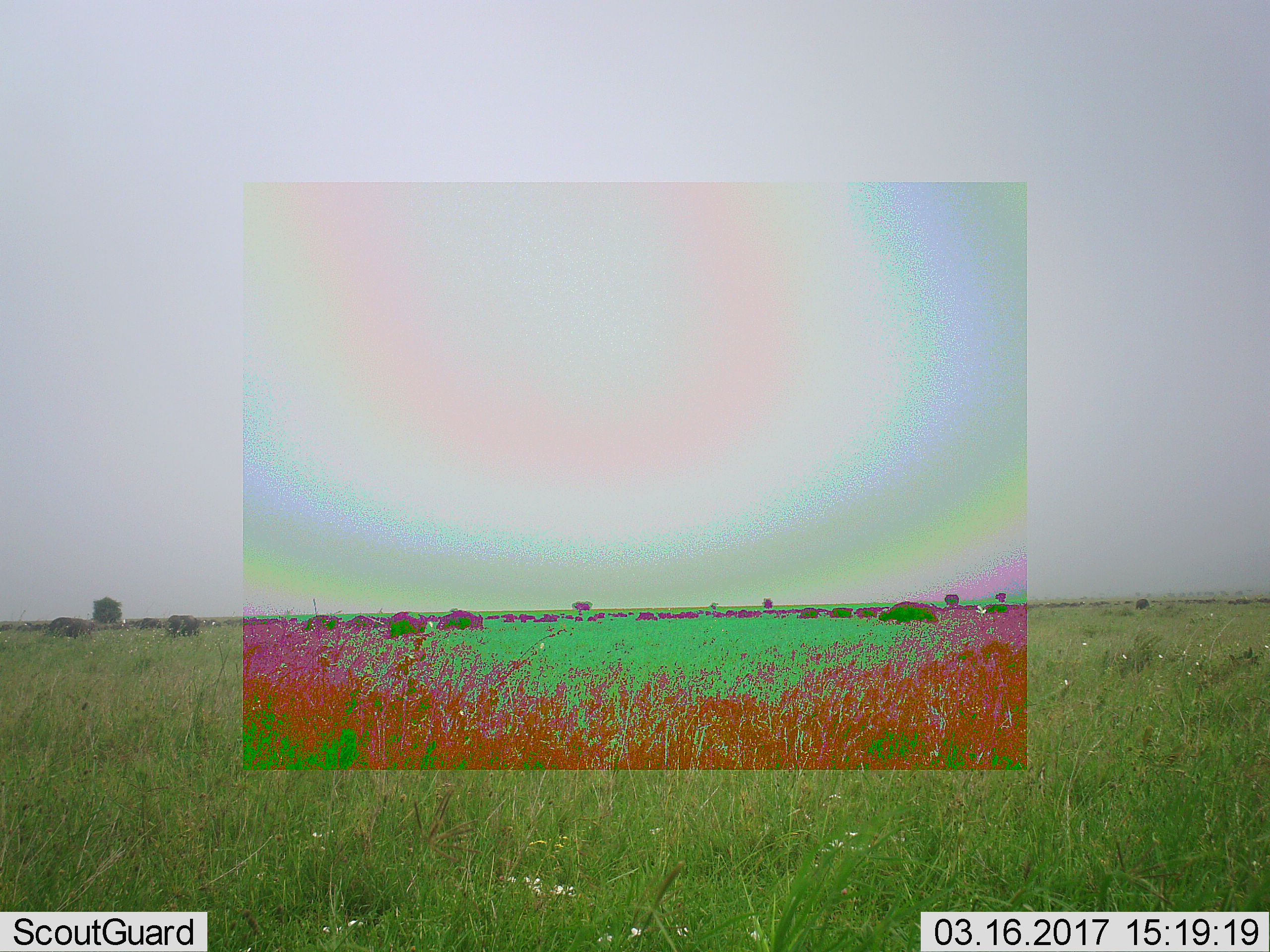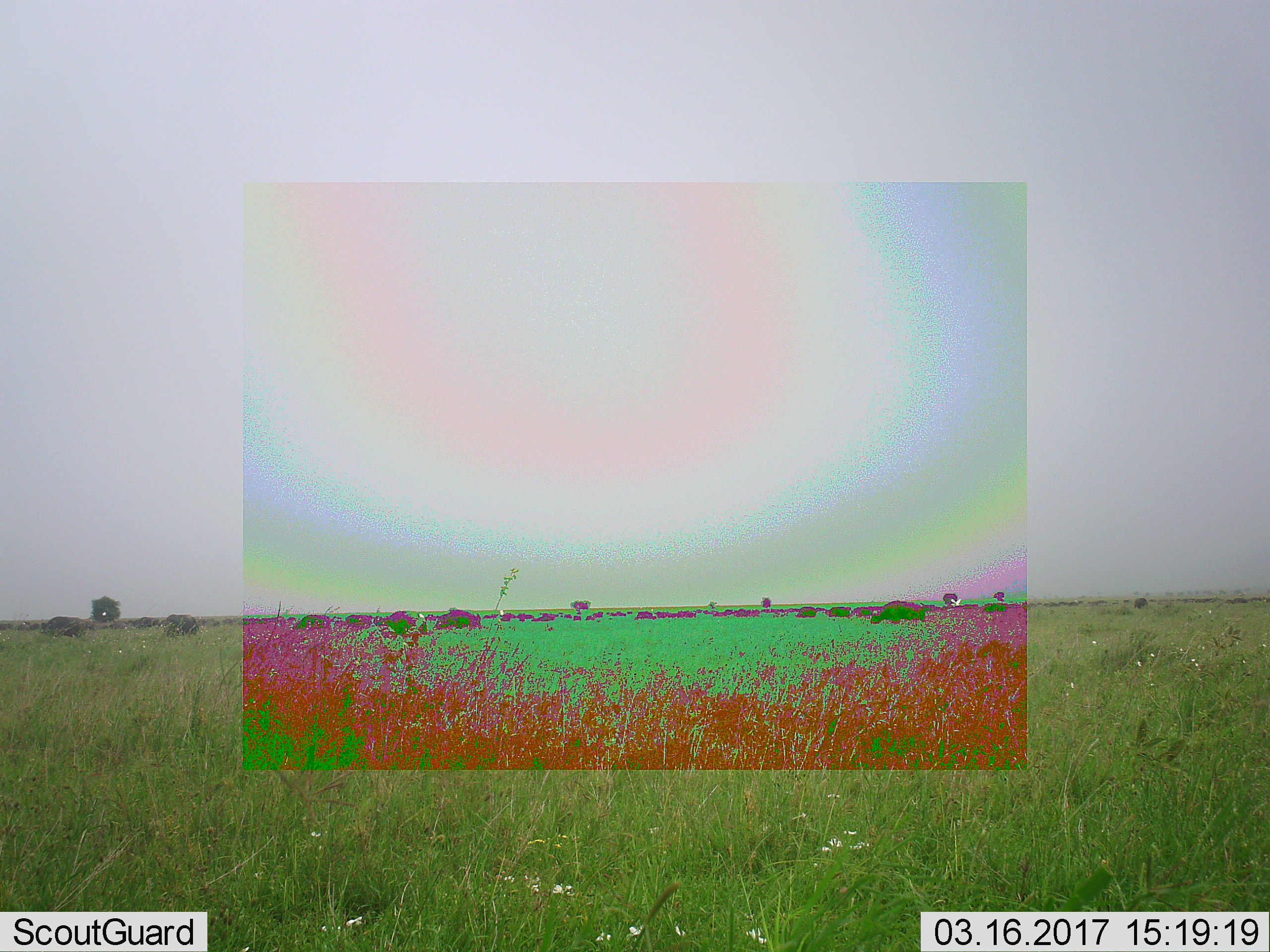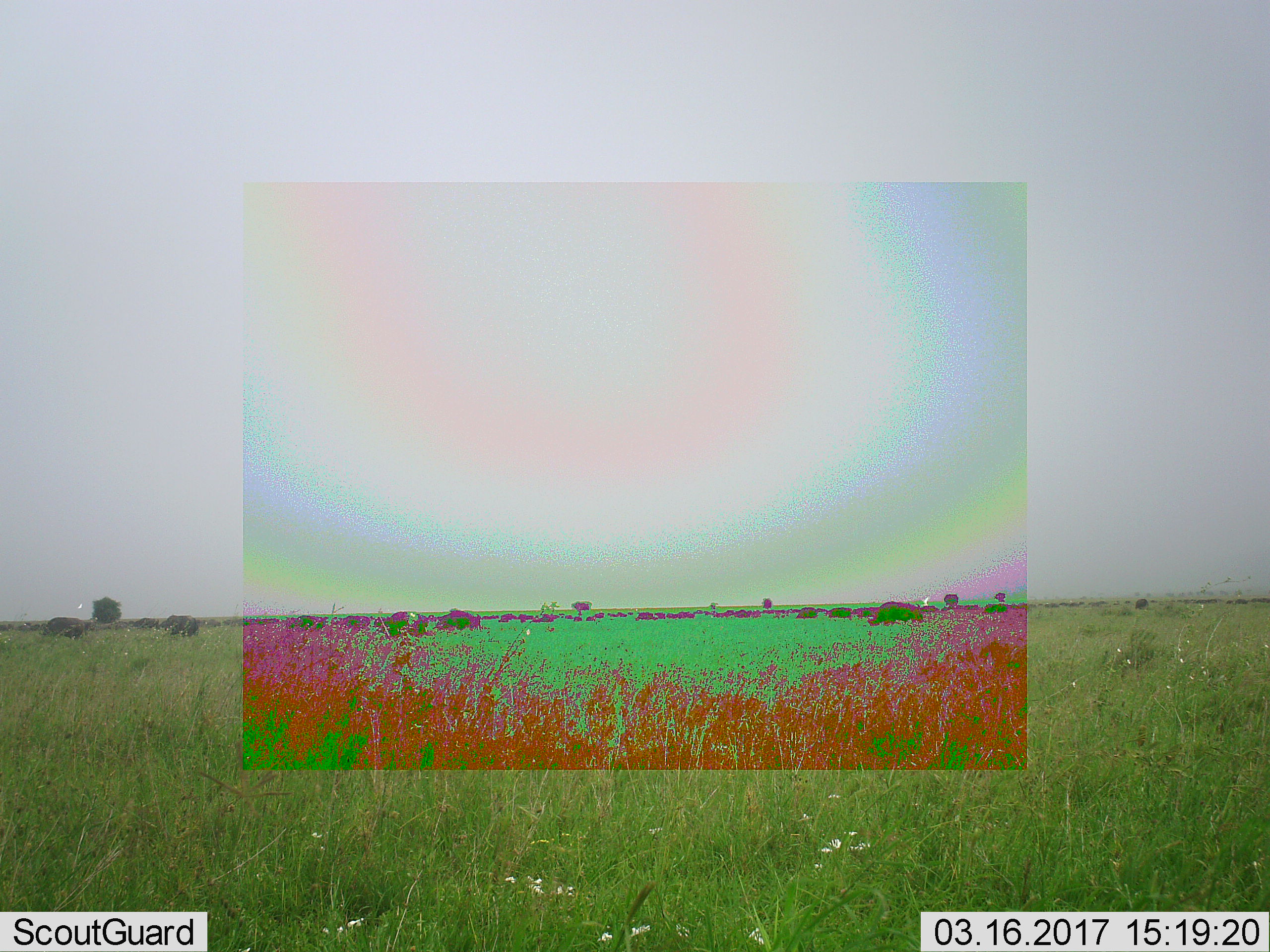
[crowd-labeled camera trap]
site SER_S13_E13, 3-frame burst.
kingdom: Animalia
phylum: Chordata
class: Mammalia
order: Artiodactyla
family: Bovidae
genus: Connochaetes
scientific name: Connochaetes taurinus taurinus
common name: blue wildebeest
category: wildebeestblue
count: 11-50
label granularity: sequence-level